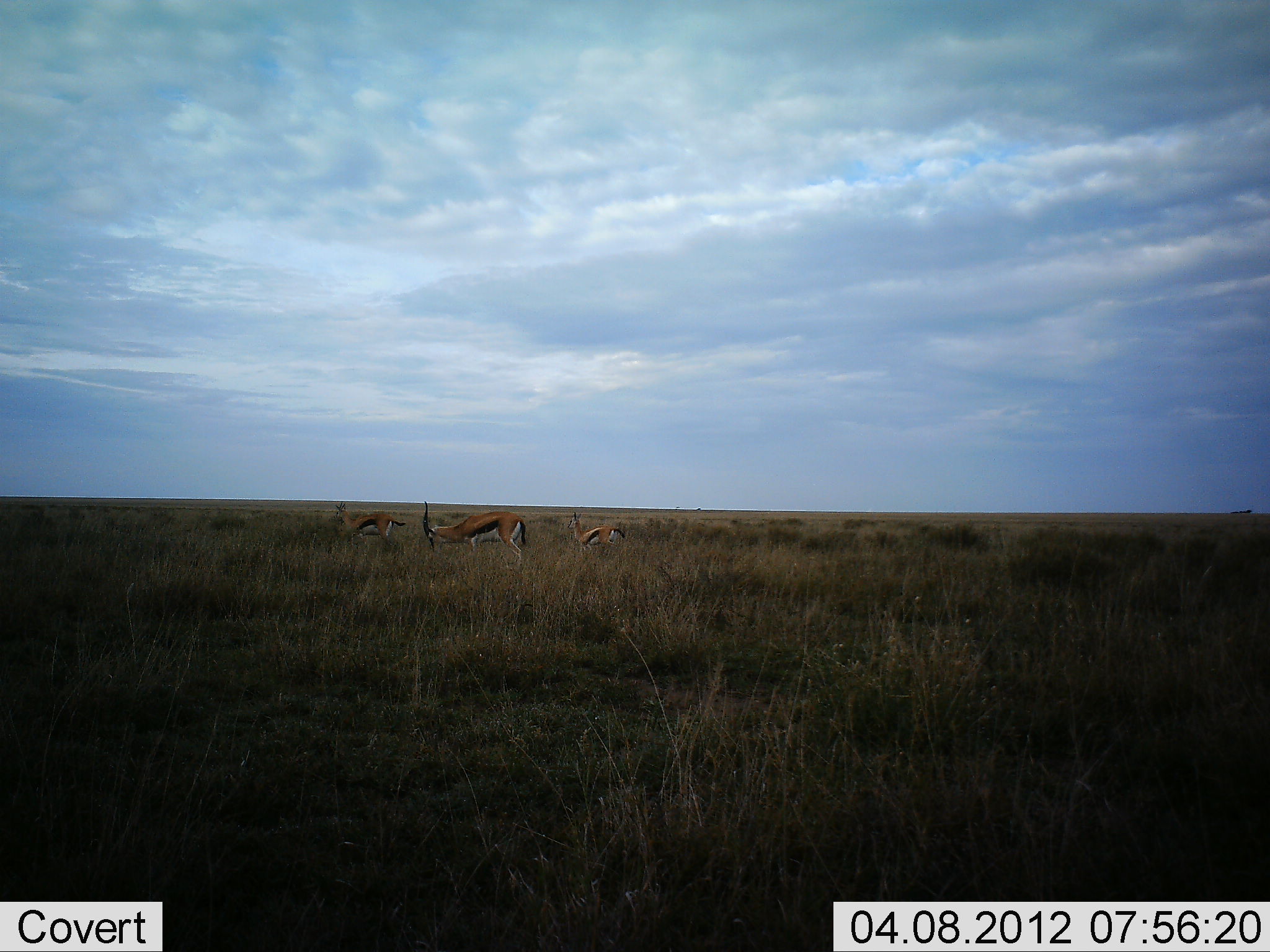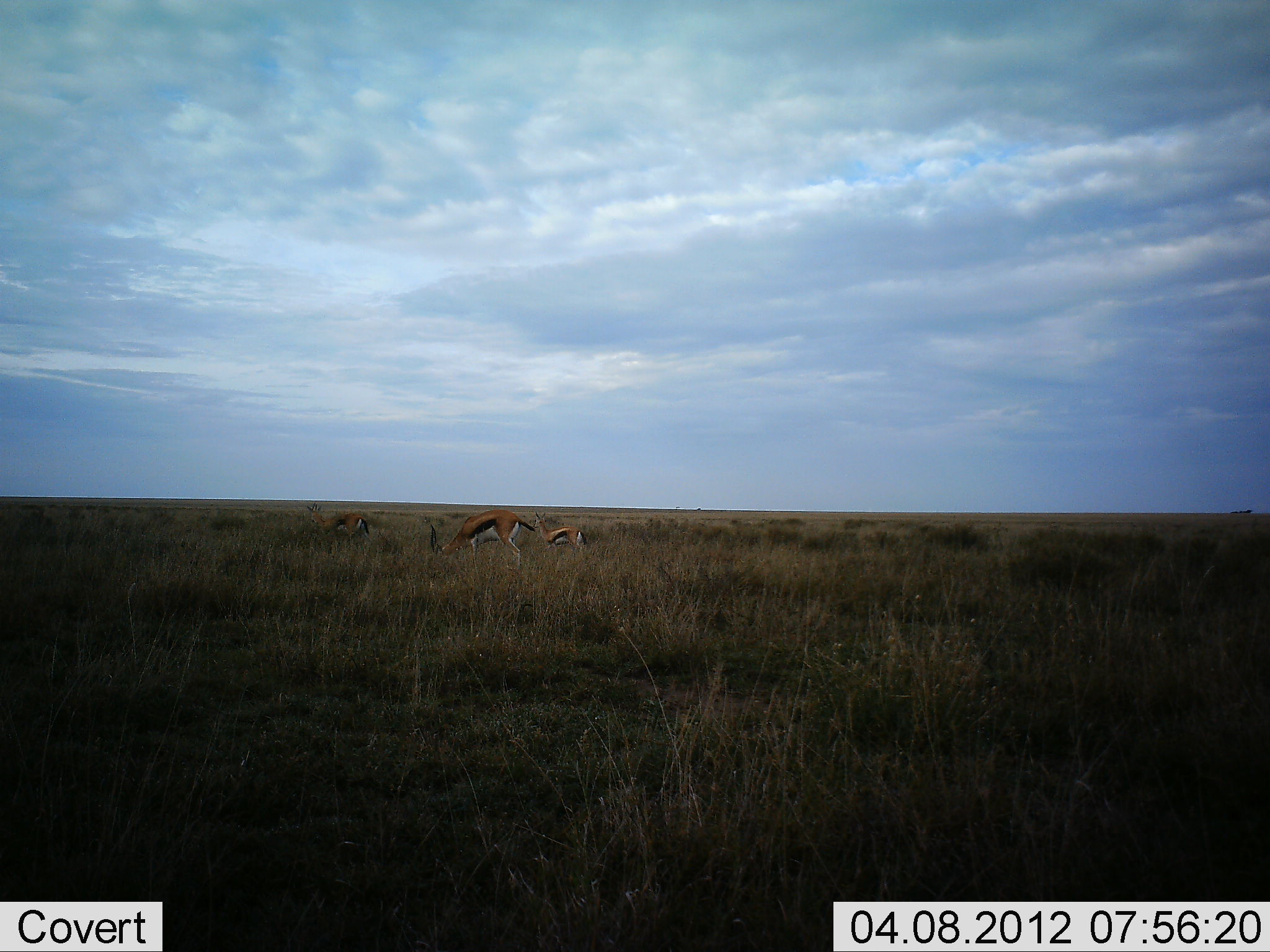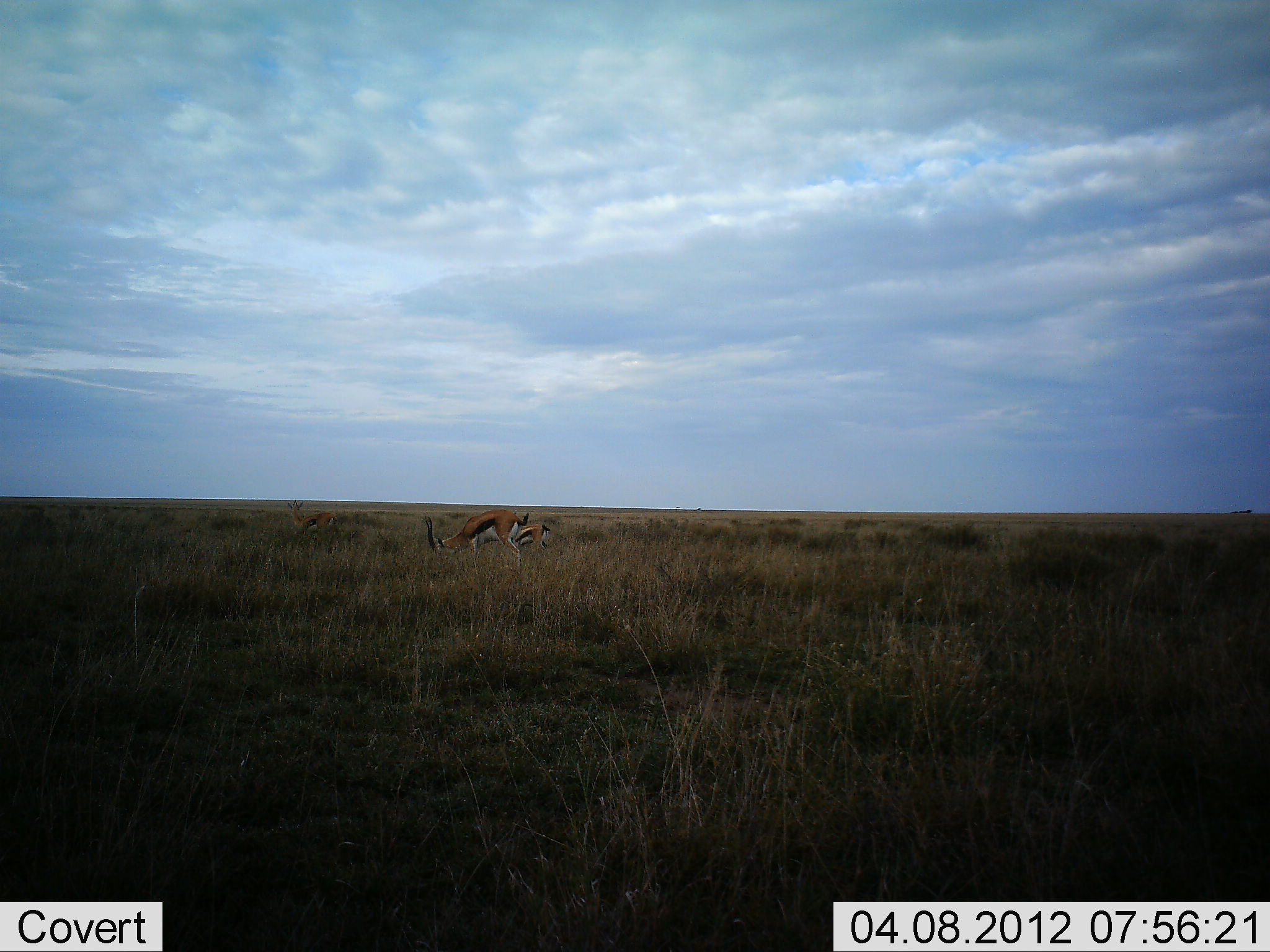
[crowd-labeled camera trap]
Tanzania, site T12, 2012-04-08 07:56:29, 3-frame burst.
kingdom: Animalia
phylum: Chordata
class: Mammalia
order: Artiodactyla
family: Bovidae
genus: Eudorcas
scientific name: Eudorcas thomsonii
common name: thomson's gazelle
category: gazellethomsons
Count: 3.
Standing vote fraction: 29%.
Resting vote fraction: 0%.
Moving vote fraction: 59%.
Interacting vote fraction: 0%.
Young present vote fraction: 12%.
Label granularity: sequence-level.